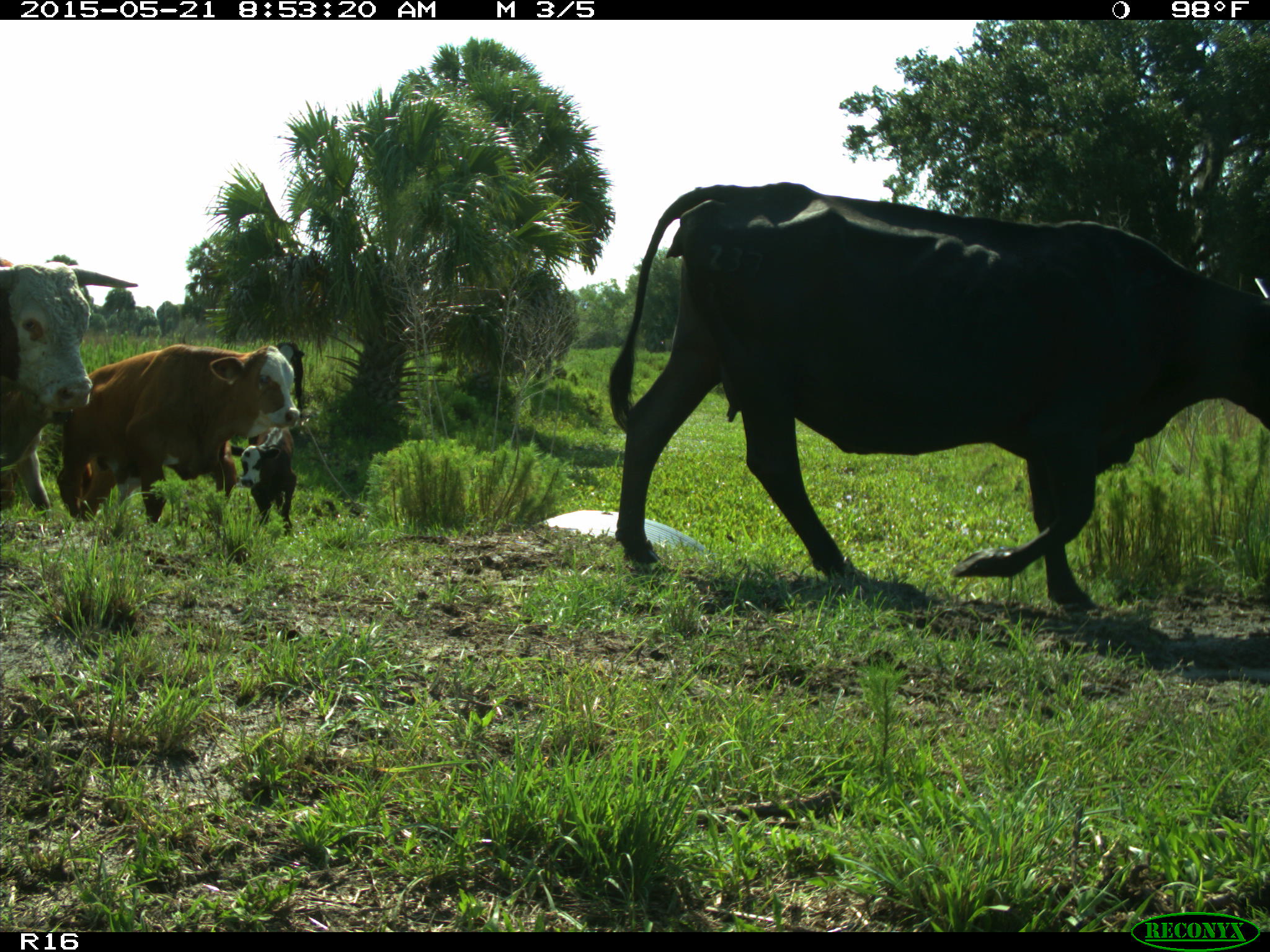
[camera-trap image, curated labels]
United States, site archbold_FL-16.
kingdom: Animalia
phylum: Chordata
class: Mammalia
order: Artiodactyla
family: Bovidae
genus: Bos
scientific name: Bos taurus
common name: domestic cow